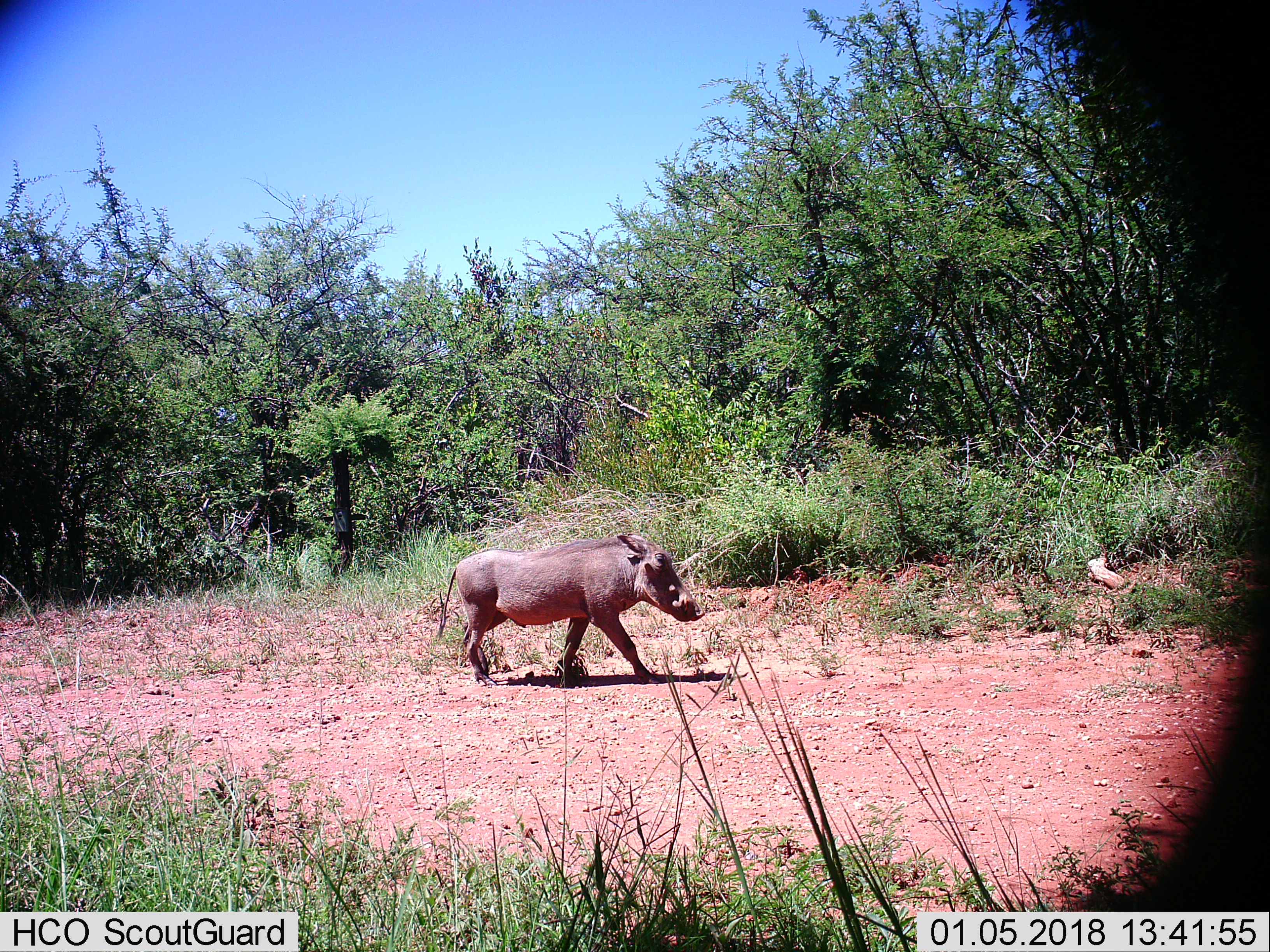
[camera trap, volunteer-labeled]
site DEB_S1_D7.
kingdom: Animalia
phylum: Chordata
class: Mammalia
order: Artiodactyla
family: Suidae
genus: Phacochoerus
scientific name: Phacochoerus africanus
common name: warthog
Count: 1.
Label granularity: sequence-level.